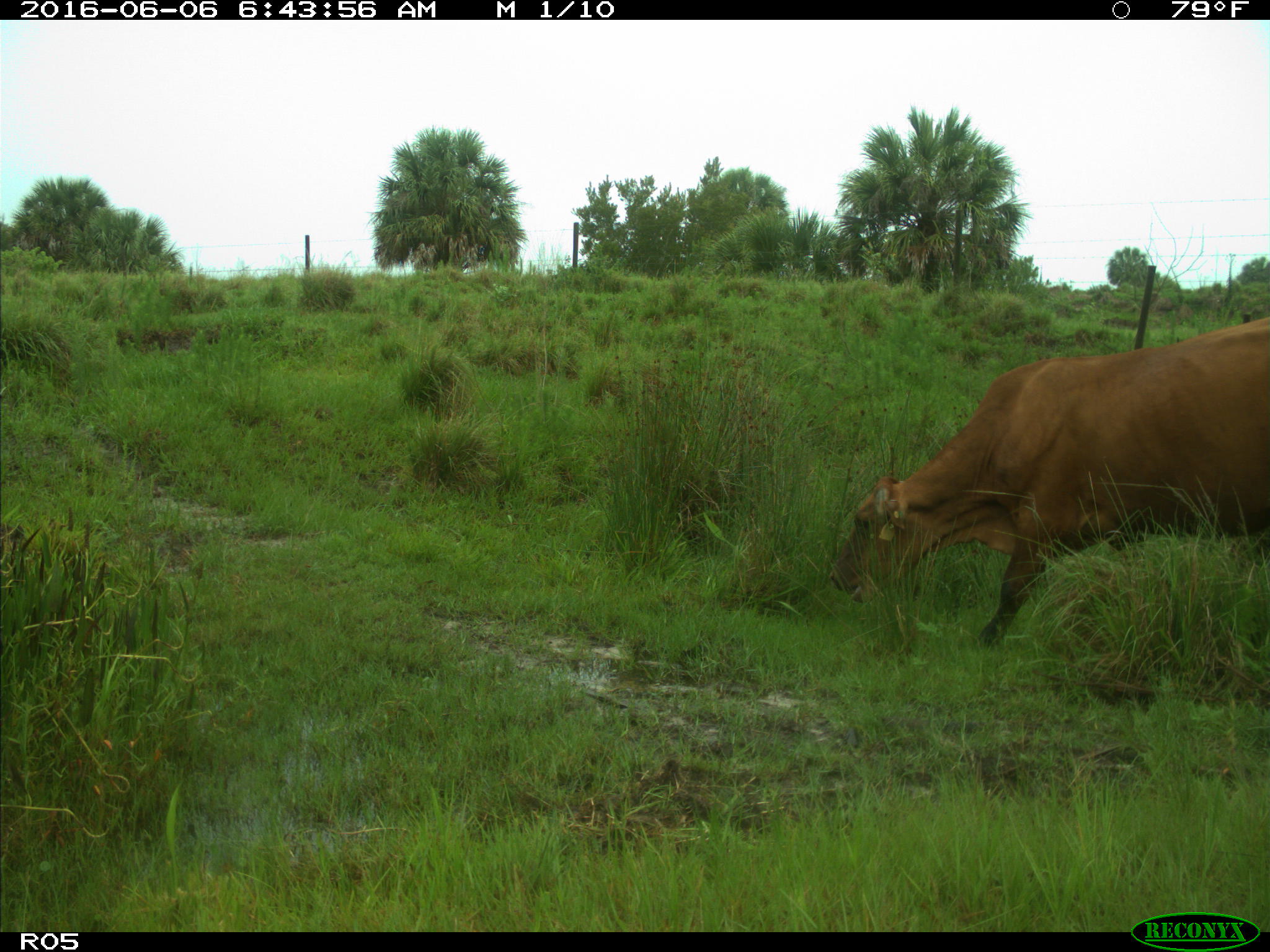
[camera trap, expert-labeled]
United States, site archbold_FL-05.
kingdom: Animalia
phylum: Chordata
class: Mammalia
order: Artiodactyla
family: Bovidae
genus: Bos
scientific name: Bos taurus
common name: domestic cow